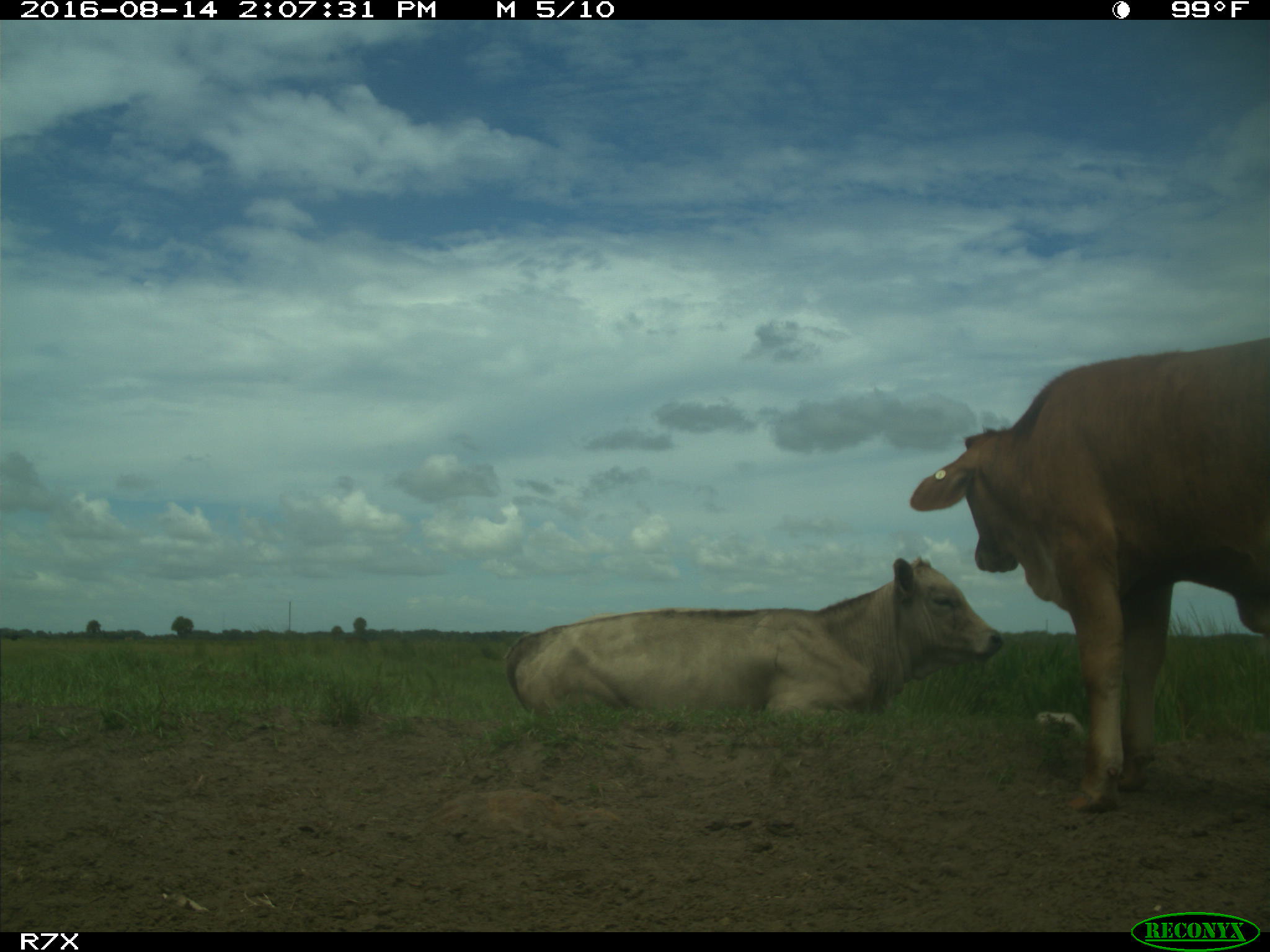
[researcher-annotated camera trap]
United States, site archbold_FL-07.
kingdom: Animalia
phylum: Chordata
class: Mammalia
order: Artiodactyla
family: Bovidae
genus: Bos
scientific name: Bos taurus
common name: domestic cow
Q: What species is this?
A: Bos taurus (domestic cow).